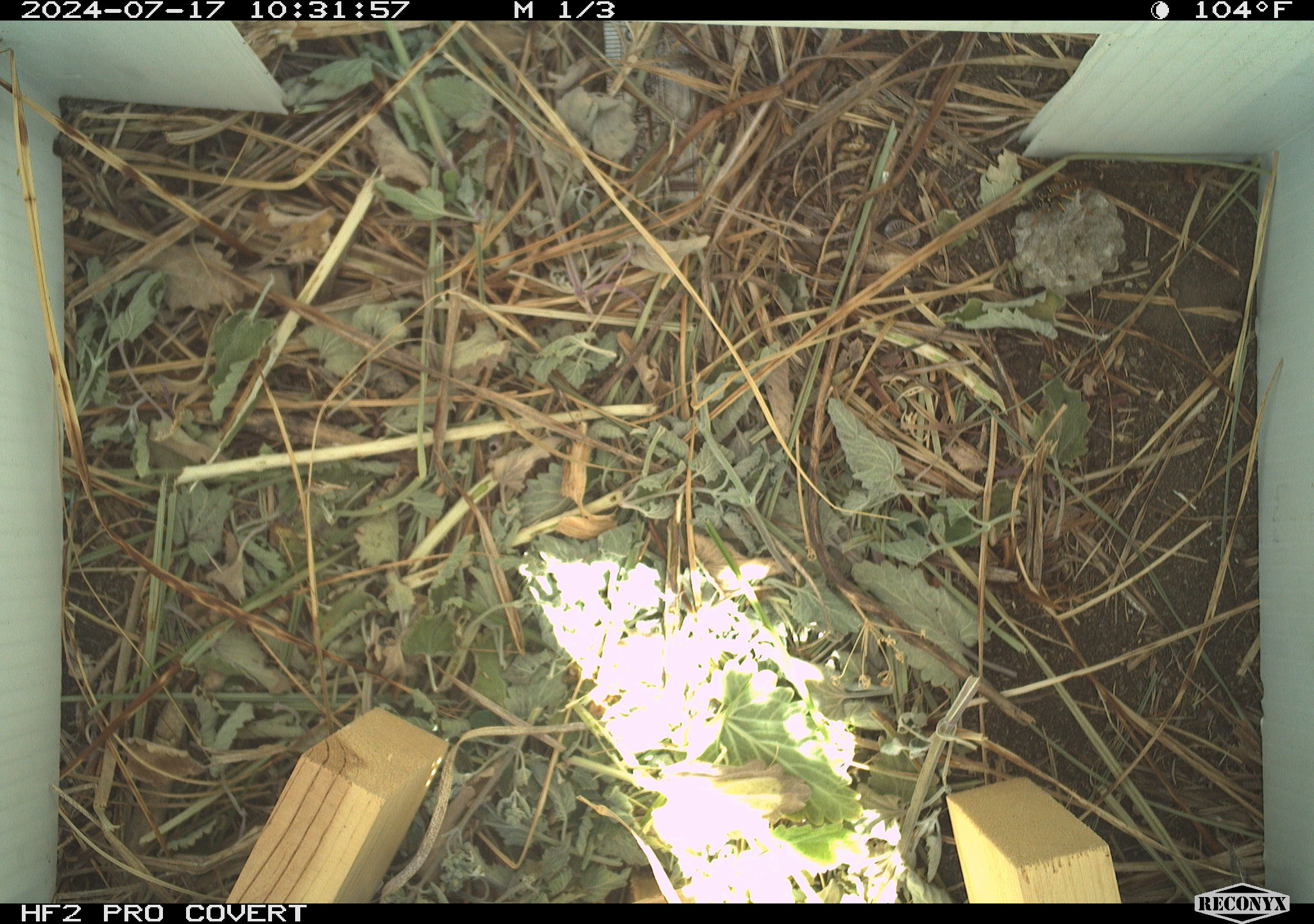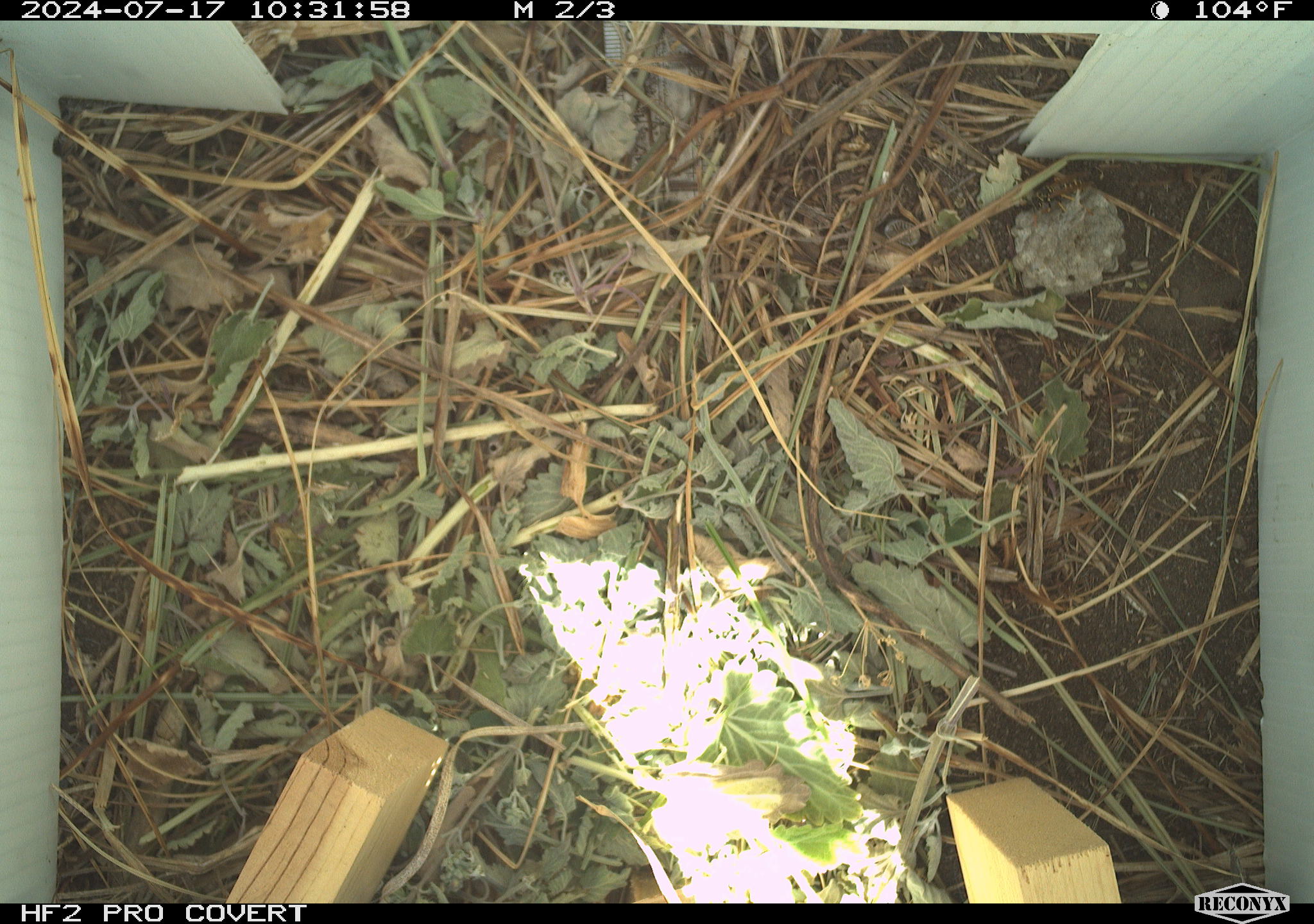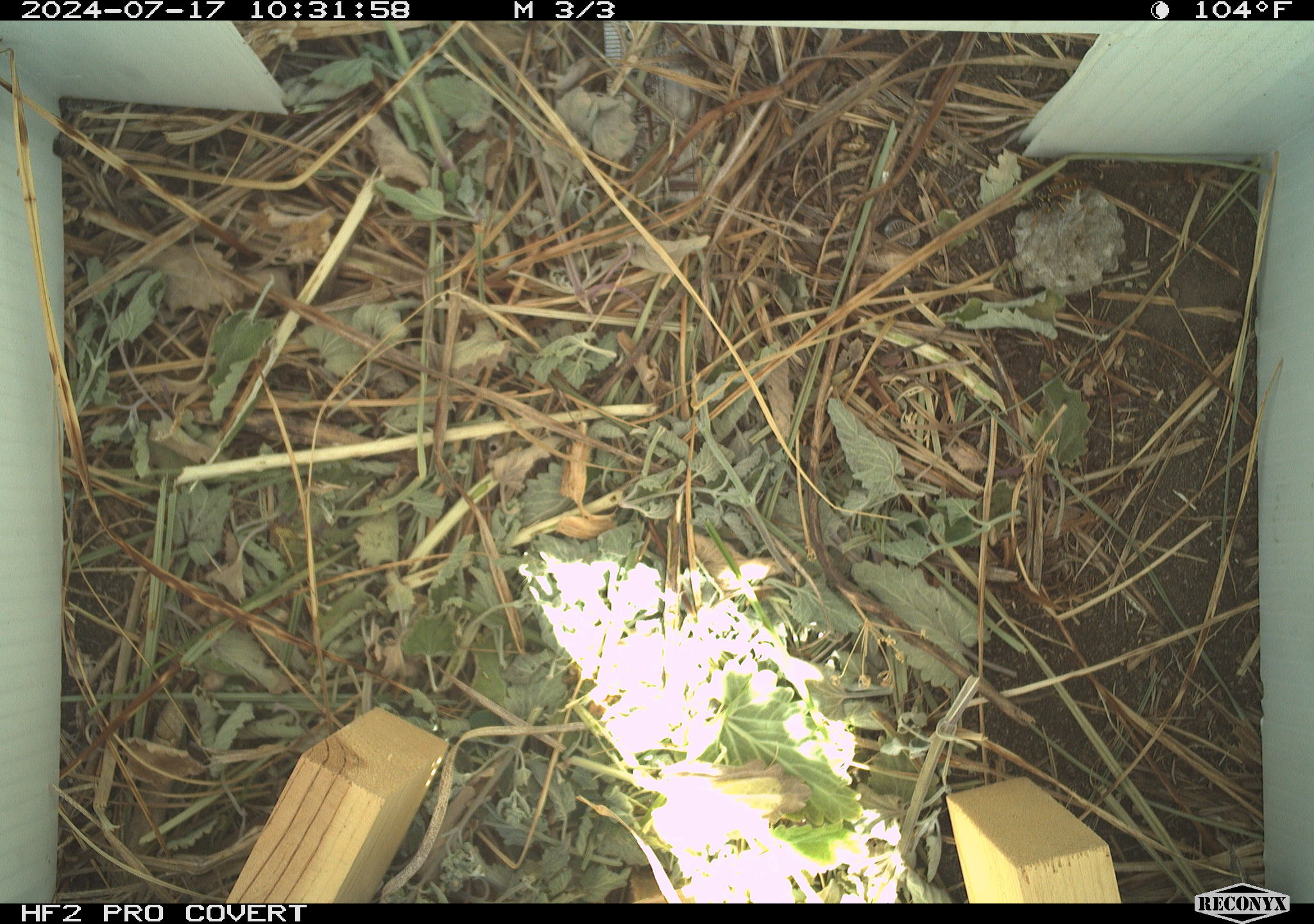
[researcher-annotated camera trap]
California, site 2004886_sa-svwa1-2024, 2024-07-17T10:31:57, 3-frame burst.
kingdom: Animalia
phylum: Arthropoda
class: Insecta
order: Hymenoptera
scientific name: Hymenoptera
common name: ants, bees, wasps, and sawflies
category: hymenoptera order